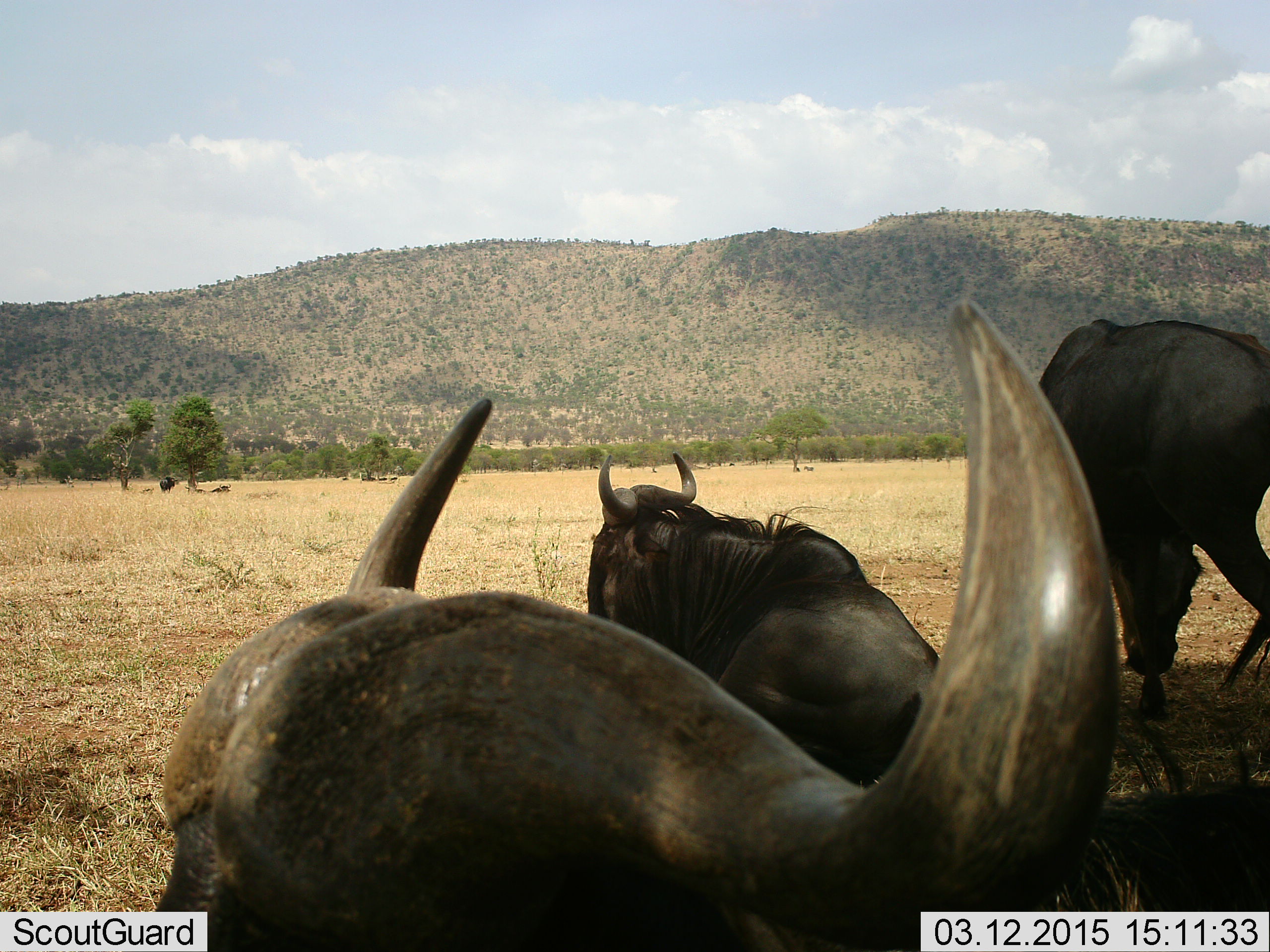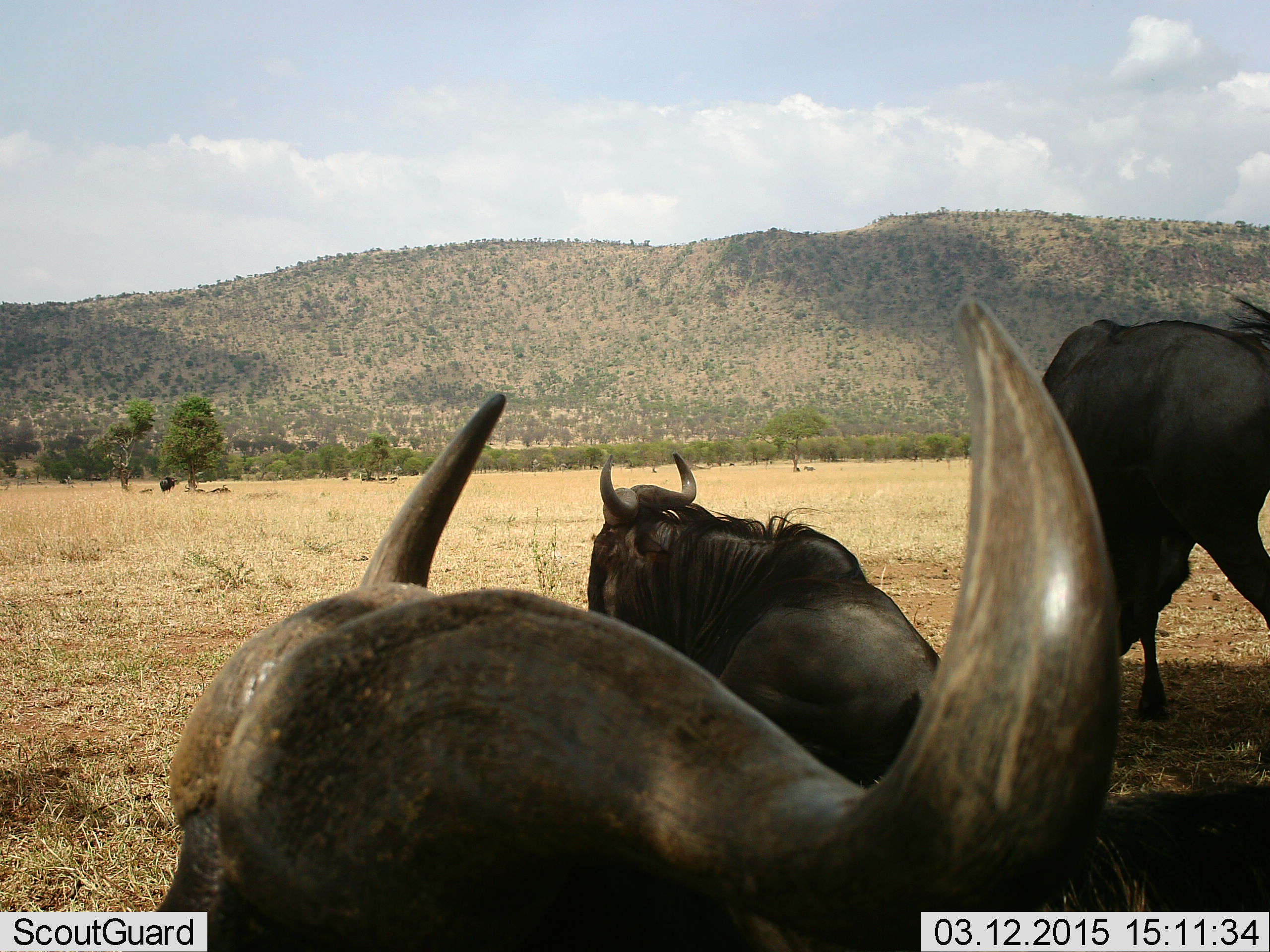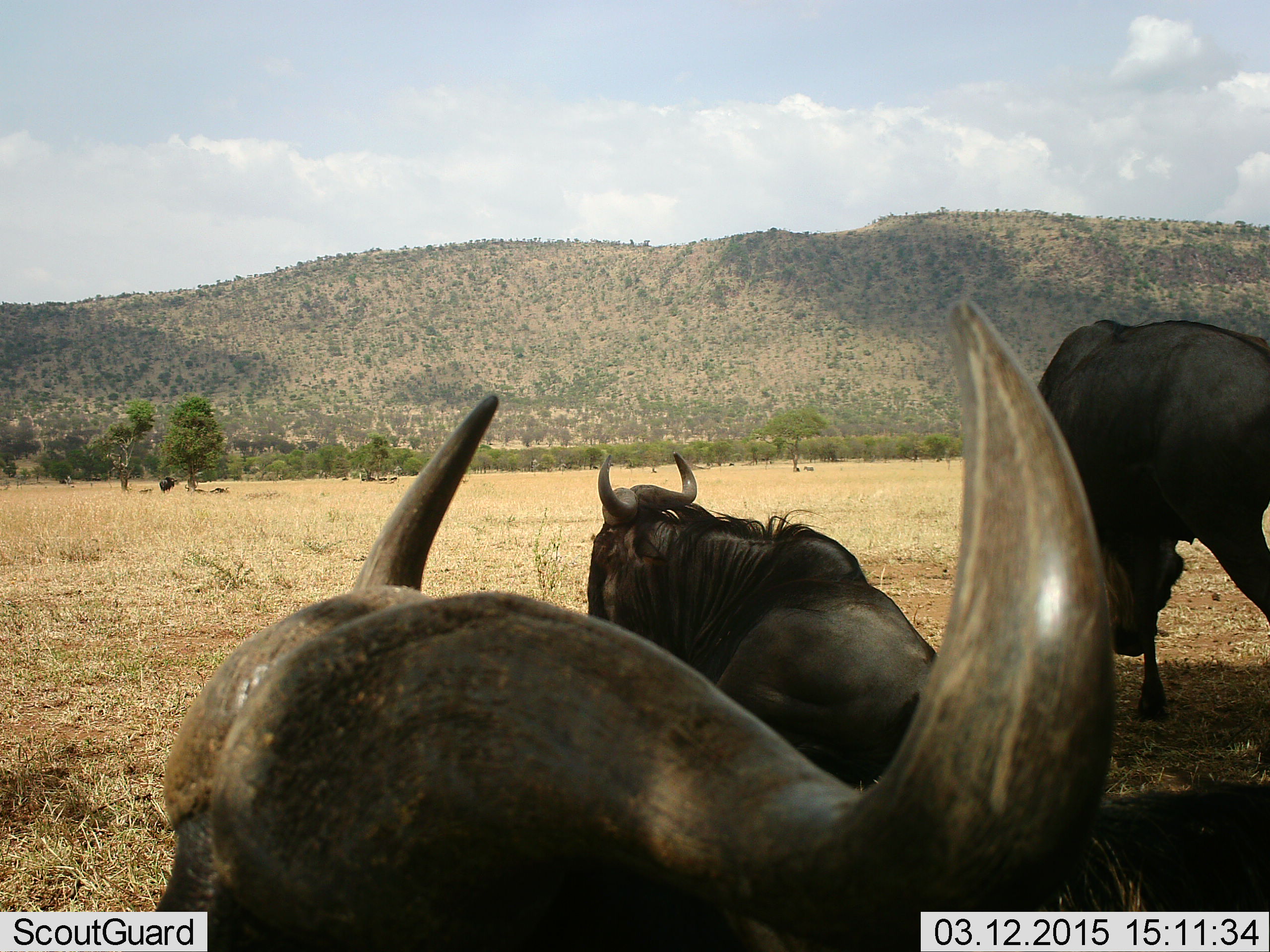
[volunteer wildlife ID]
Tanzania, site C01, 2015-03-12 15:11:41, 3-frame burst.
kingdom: Animalia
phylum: Chordata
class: Mammalia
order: Artiodactyla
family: Bovidae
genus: Connochaetes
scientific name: Connochaetes taurinus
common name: blue wildebeest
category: wildebeest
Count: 3.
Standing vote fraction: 45%.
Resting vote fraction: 100%.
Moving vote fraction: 0%.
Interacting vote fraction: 0%.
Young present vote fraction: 0%.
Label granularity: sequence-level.